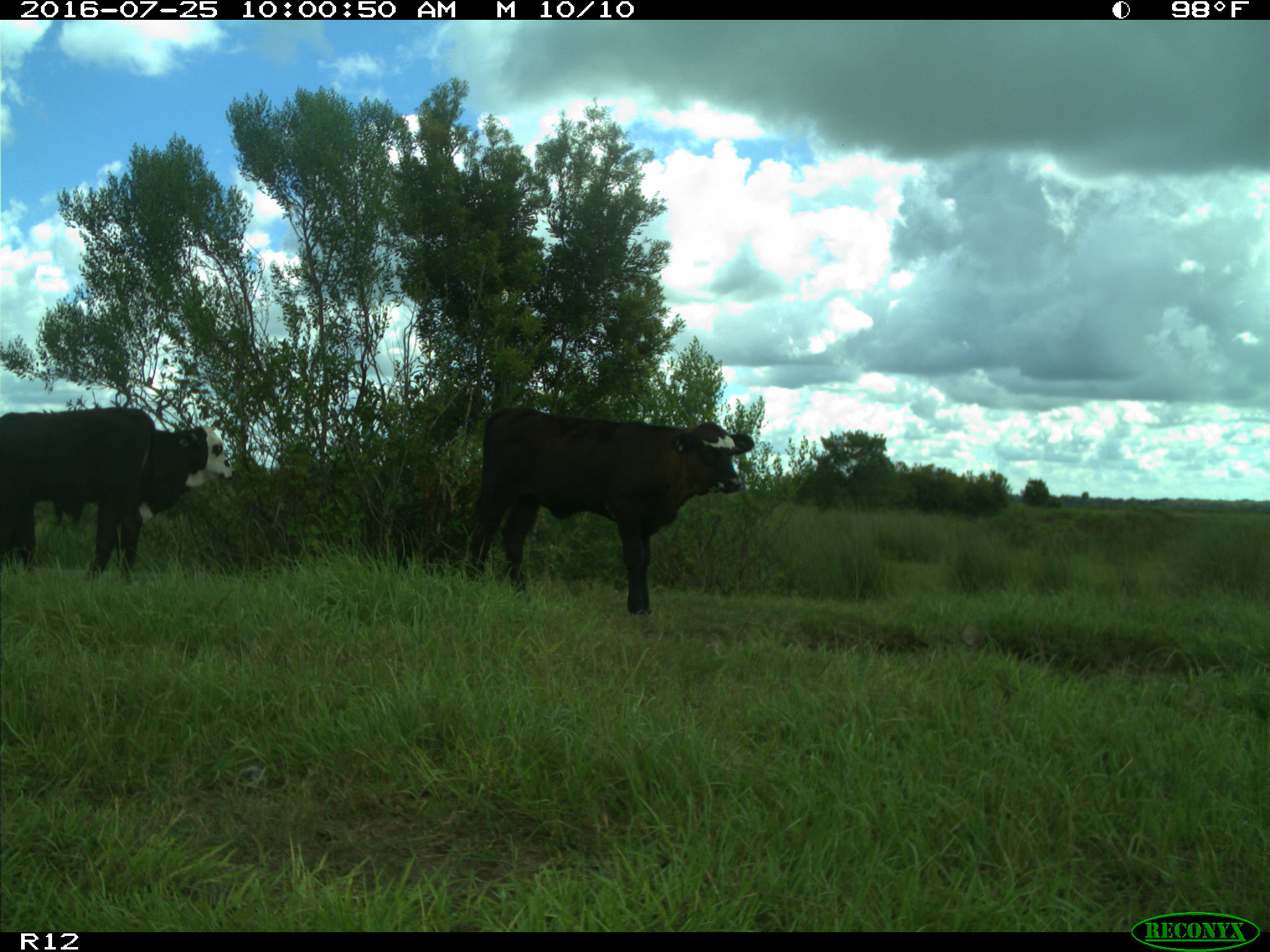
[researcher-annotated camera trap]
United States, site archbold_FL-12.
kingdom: Animalia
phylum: Chordata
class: Mammalia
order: Artiodactyla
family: Bovidae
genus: Bos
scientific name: Bos taurus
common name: domestic cow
Bos taurus (domestic cow).